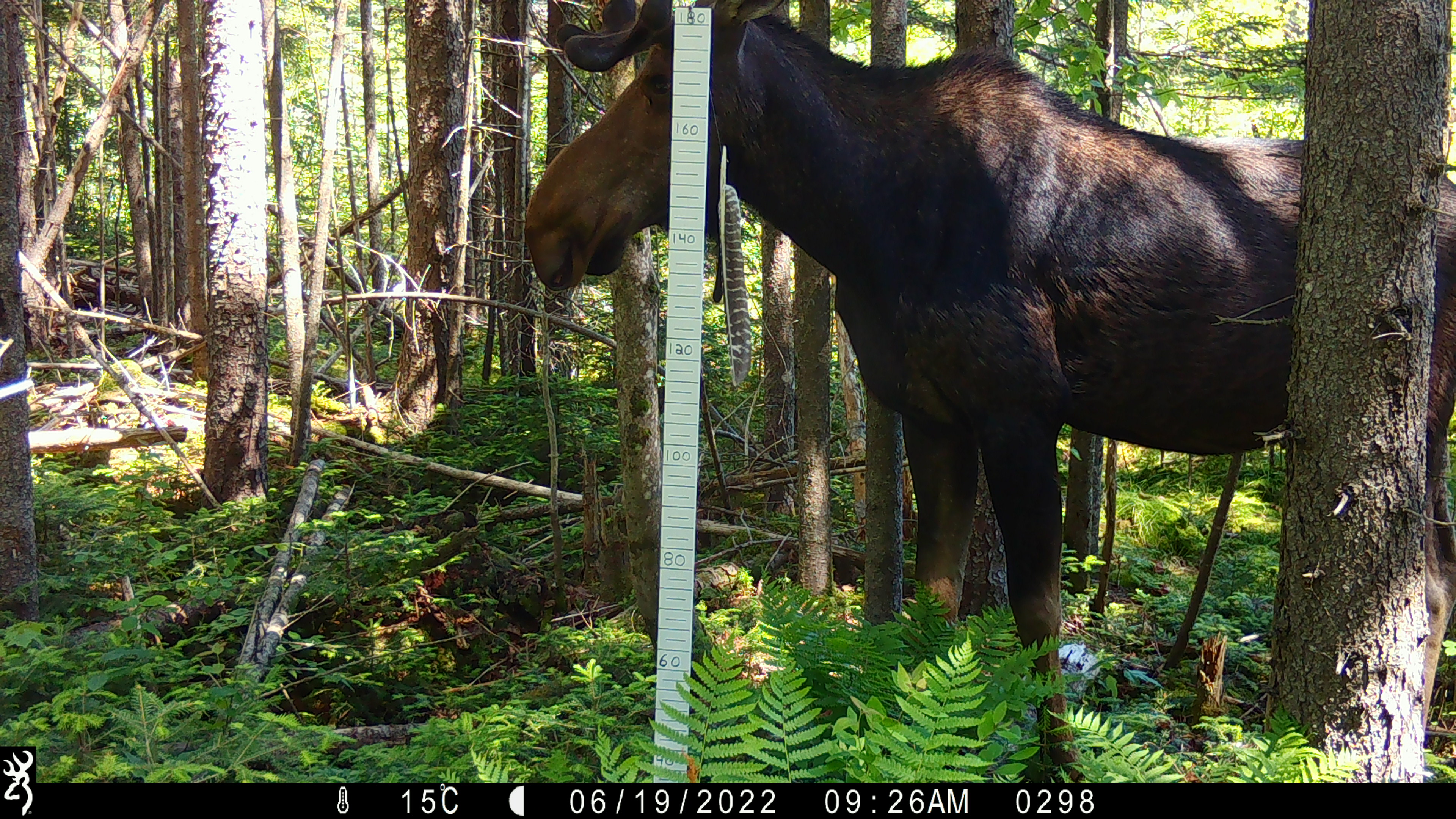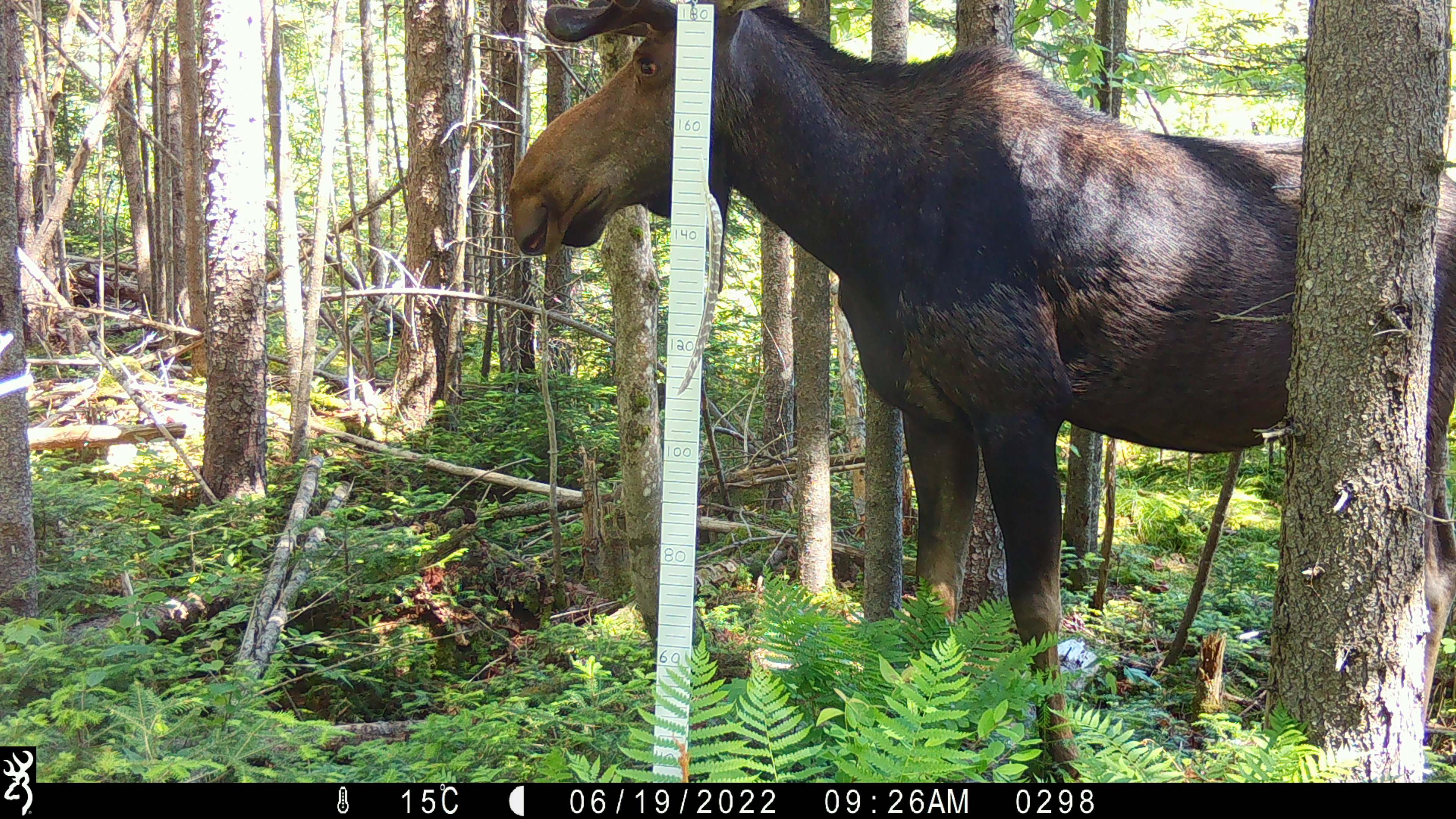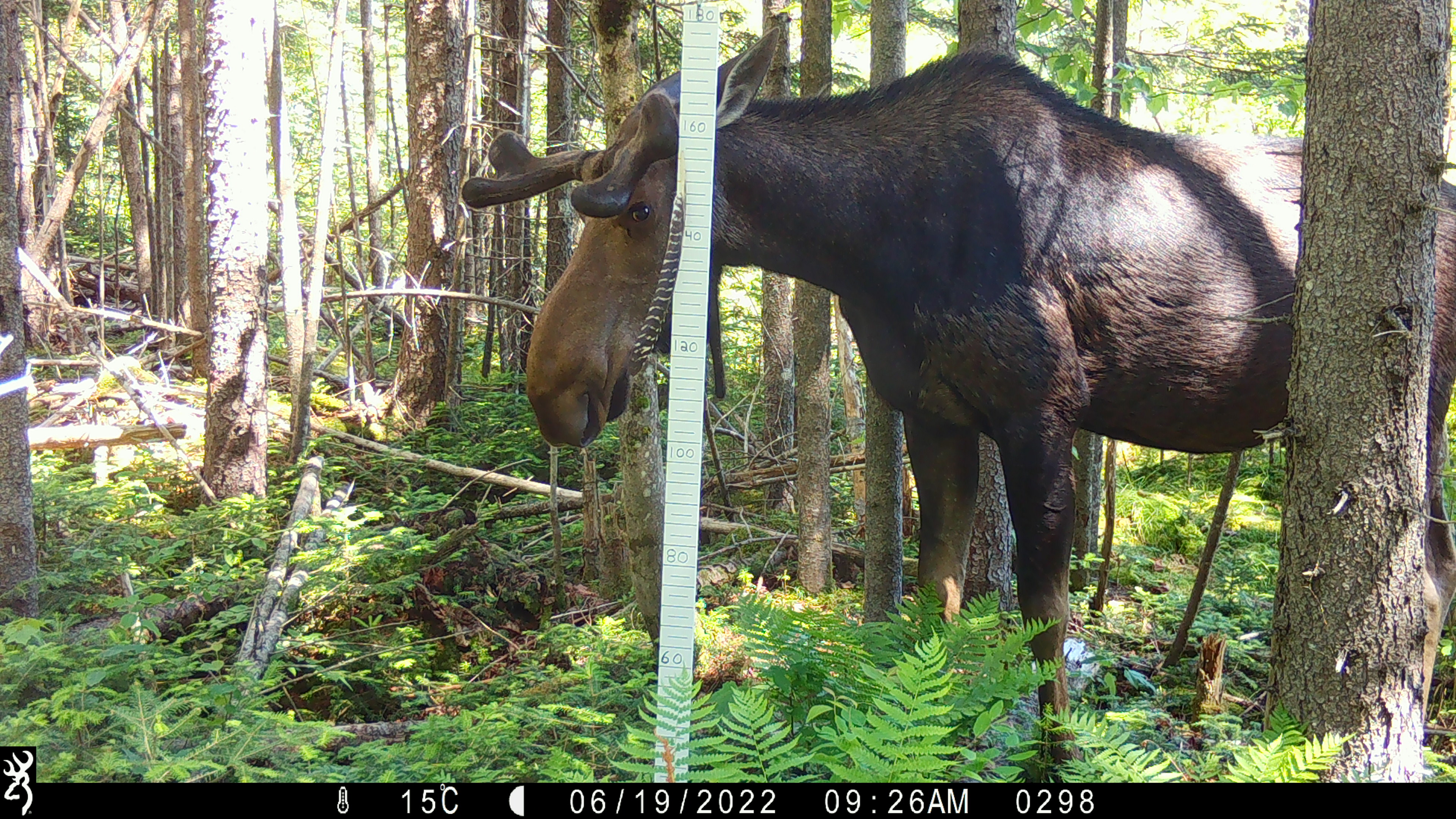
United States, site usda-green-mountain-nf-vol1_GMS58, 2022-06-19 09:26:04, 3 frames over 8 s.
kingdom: Animalia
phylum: Chordata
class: Mammalia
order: Artiodactyla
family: Cervidae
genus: Alces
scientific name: Alces alces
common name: moose